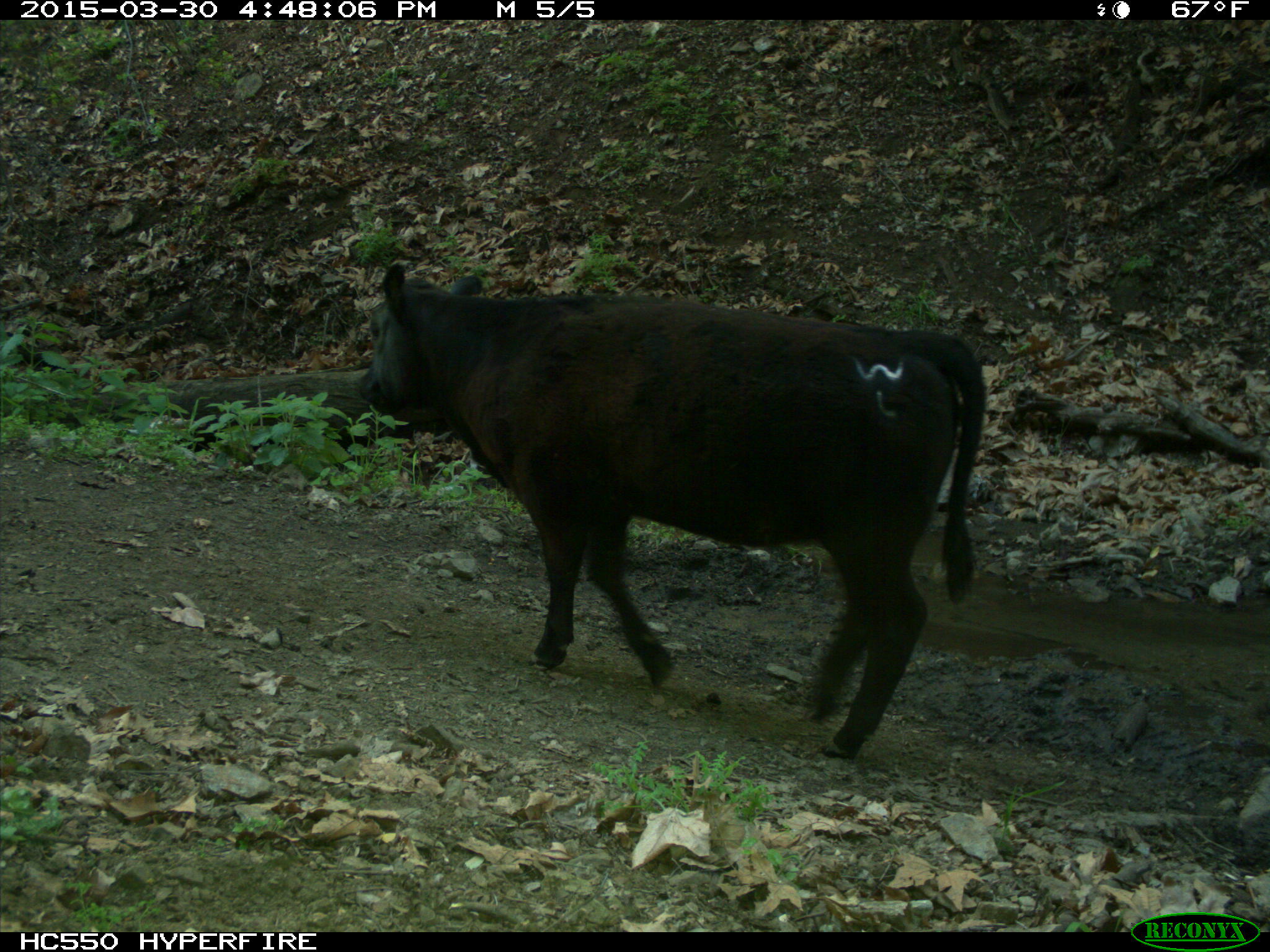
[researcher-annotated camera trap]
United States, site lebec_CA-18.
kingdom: Animalia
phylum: Chordata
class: Mammalia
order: Artiodactyla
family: Bovidae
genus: Bos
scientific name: Bos taurus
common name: domestic cow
Bos taurus (domestic cow).